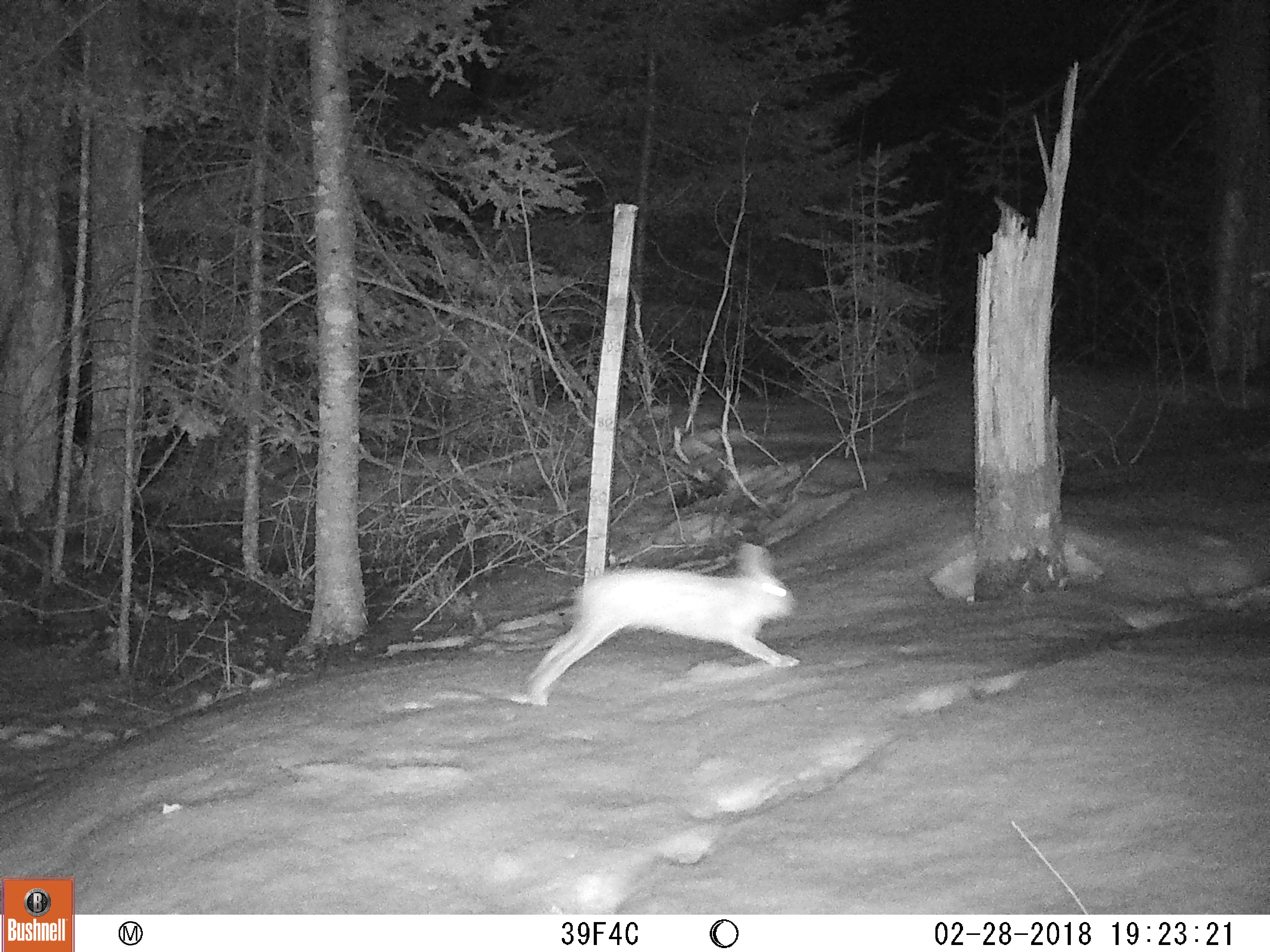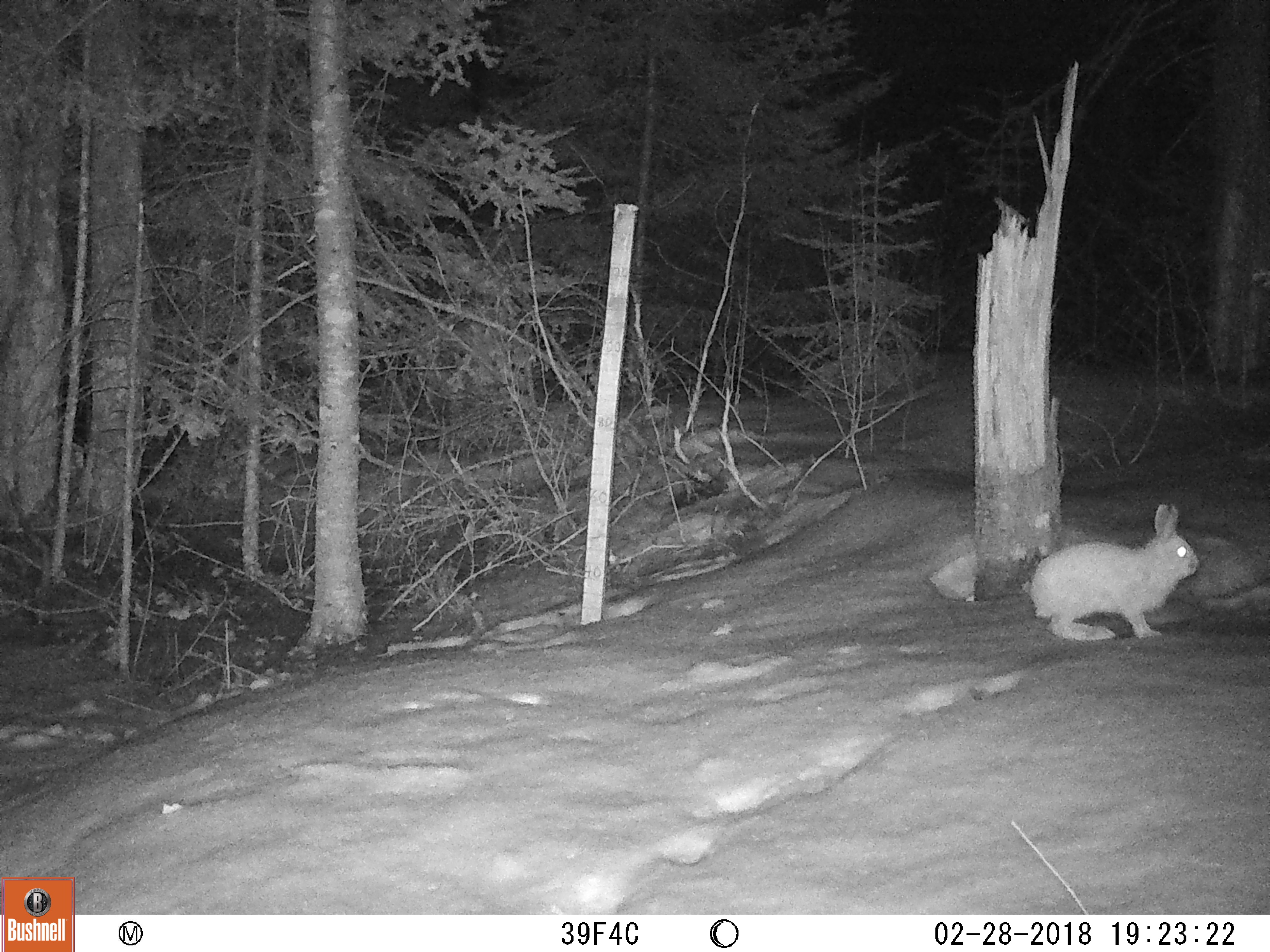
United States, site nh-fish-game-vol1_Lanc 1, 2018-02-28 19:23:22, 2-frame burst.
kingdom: Animalia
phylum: Chordata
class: Mammalia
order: Lagomorpha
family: Leporidae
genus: Lepus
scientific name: Lepus americanus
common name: snowshoe hare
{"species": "snowshoe hare (Lepus americanus)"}